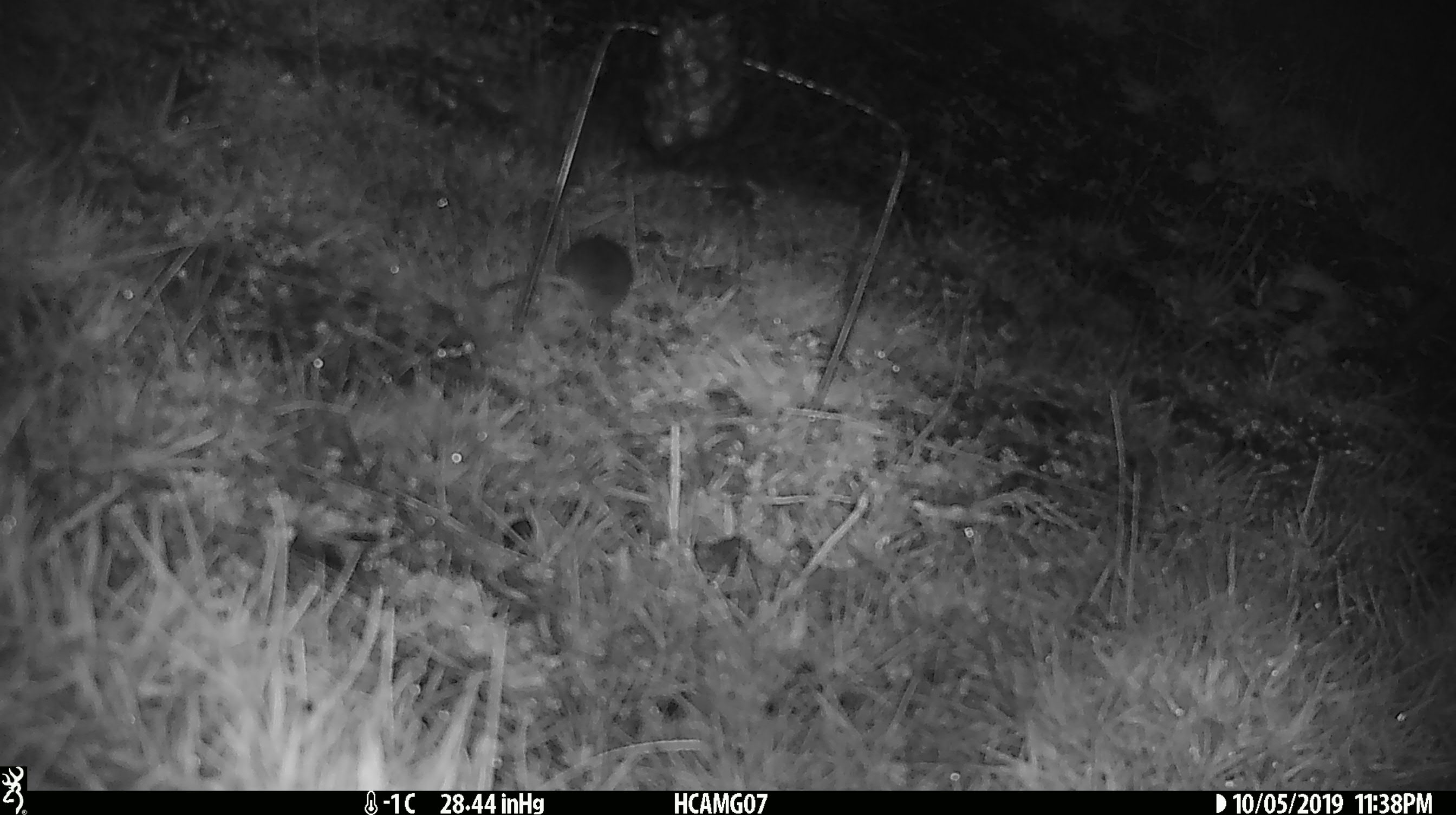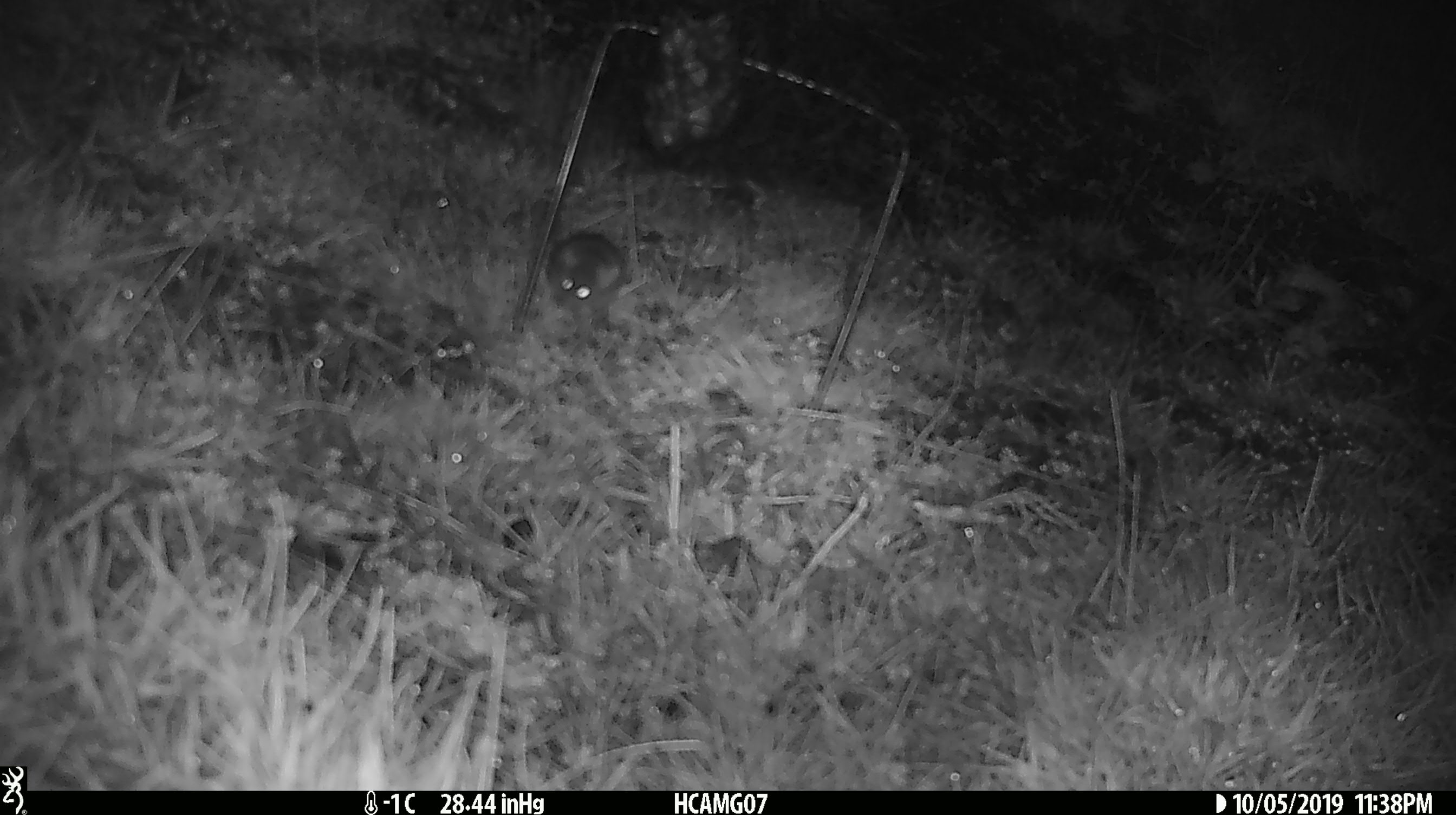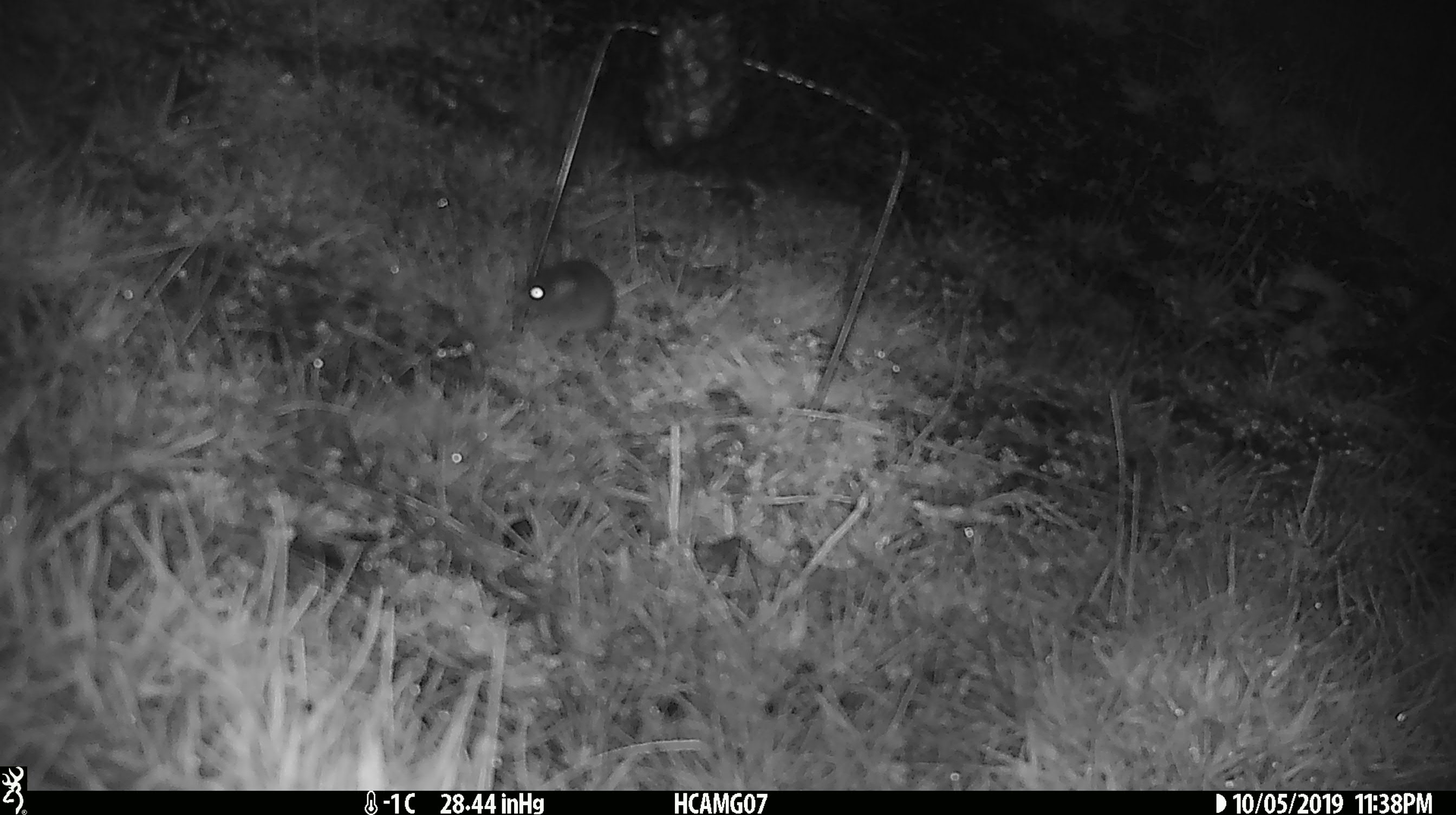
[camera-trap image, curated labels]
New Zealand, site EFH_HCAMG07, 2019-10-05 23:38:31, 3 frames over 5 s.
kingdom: Animalia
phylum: Chordata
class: Mammalia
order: Rodentia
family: Muridae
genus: Mus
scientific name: Mus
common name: mouse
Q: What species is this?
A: Mouse (Mus).